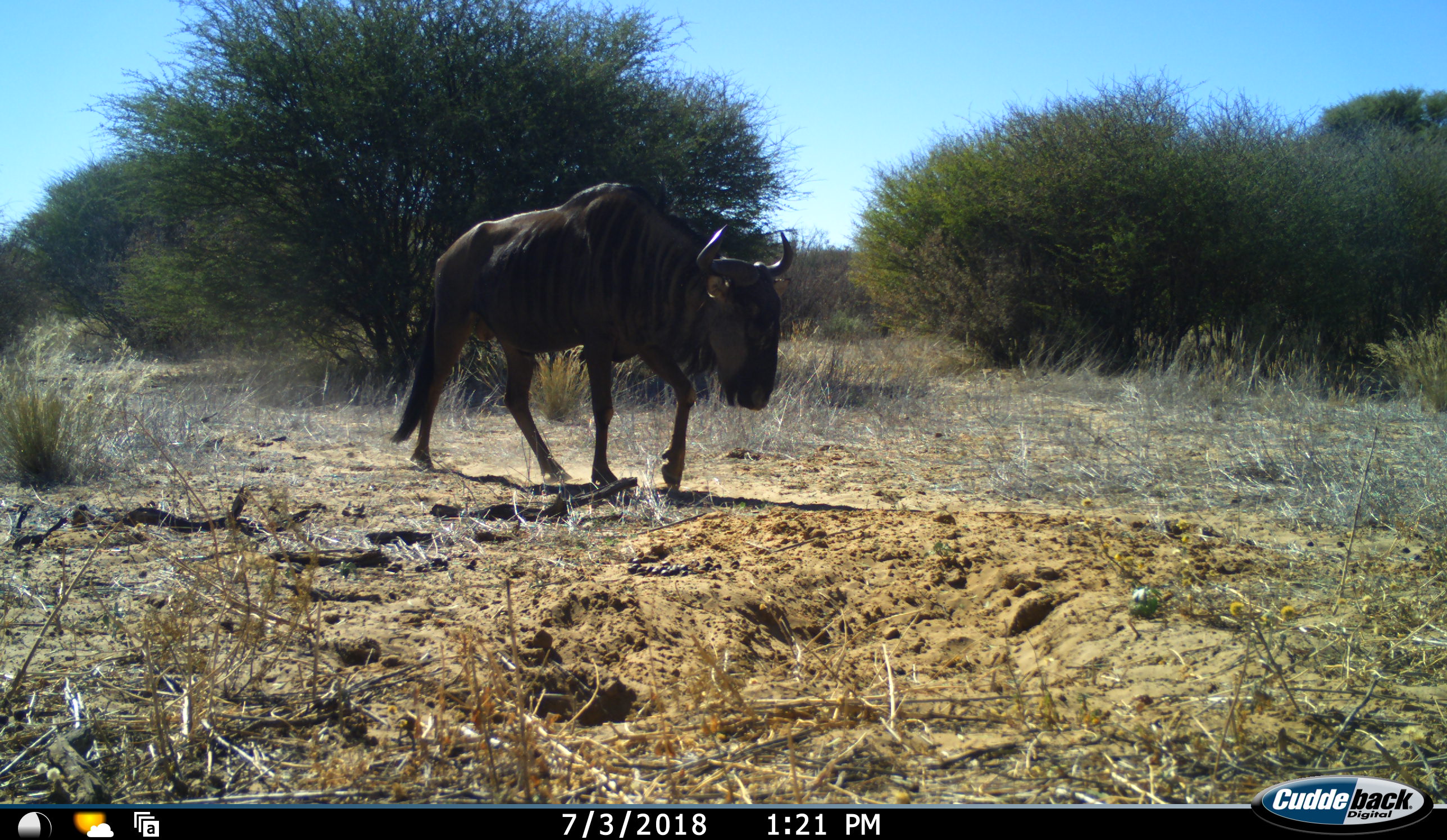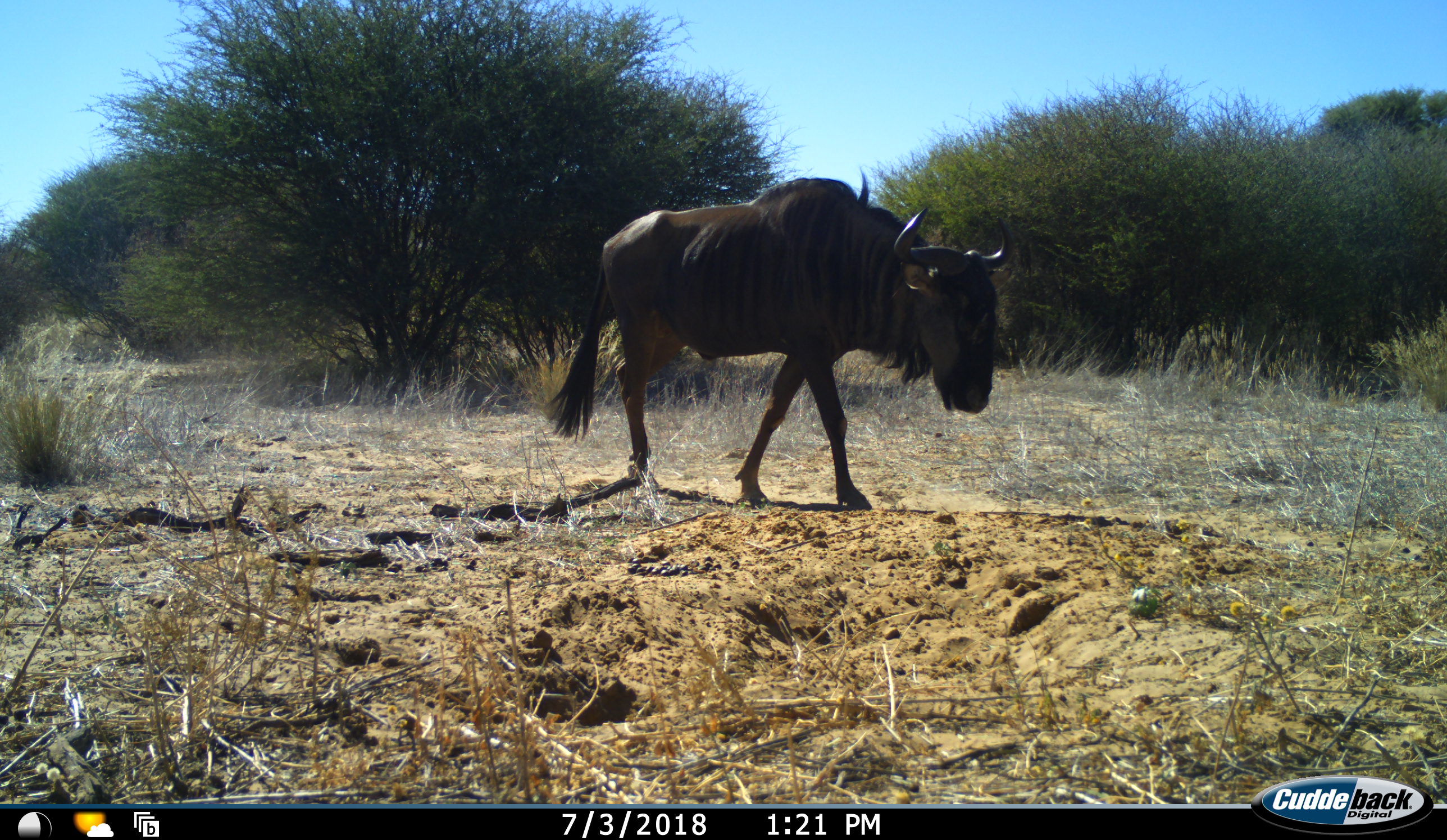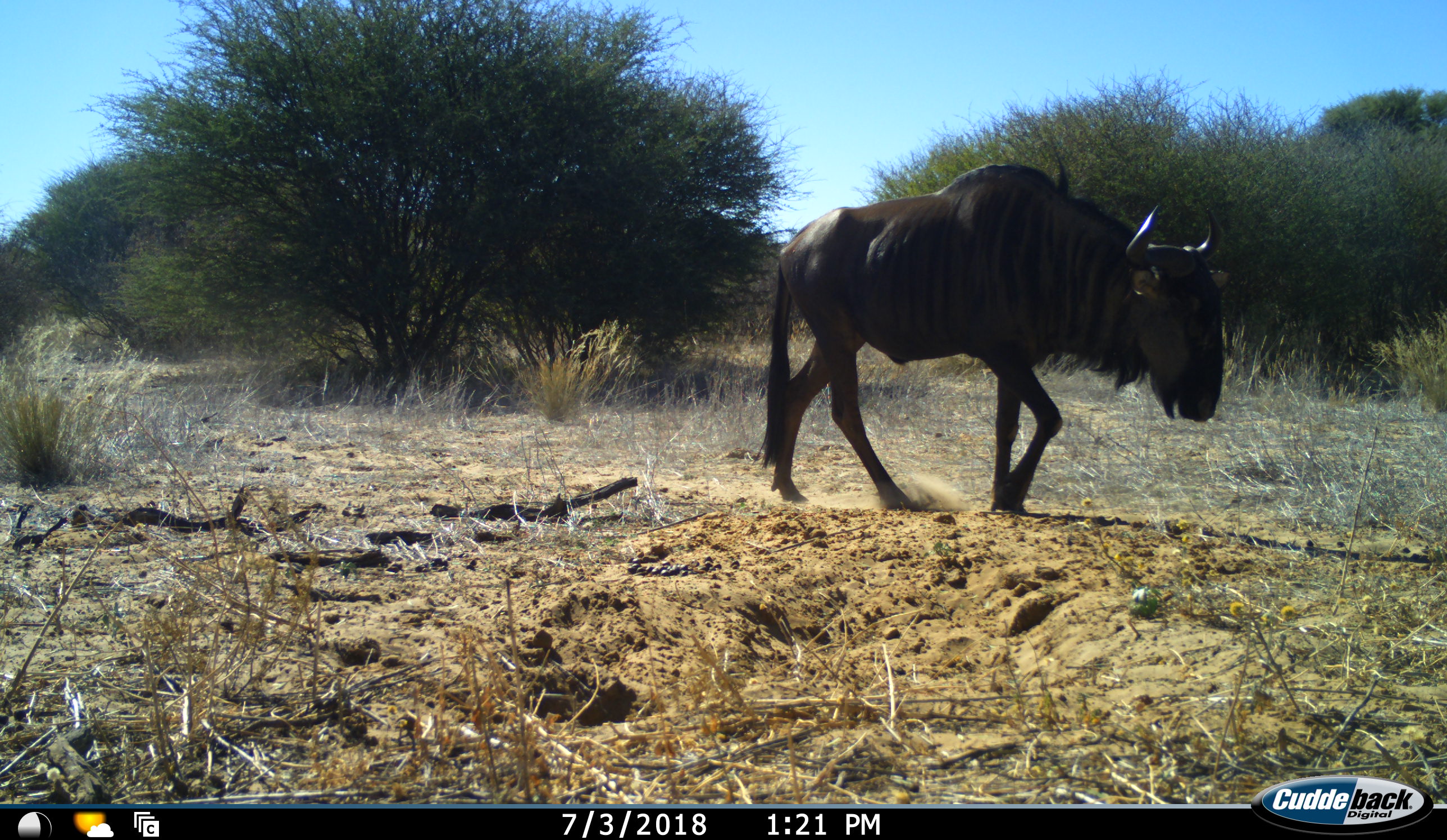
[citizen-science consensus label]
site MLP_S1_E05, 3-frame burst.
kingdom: Animalia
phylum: Chordata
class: Mammalia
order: Artiodactyla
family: Bovidae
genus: Connochaetes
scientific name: Connochaetes taurinus taurinus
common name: blue wildebeest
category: wildebeestblue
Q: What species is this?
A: Wildebeestblue (blue wildebeest) (Connochaetes taurinus taurinus).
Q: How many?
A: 1.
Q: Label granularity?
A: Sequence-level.